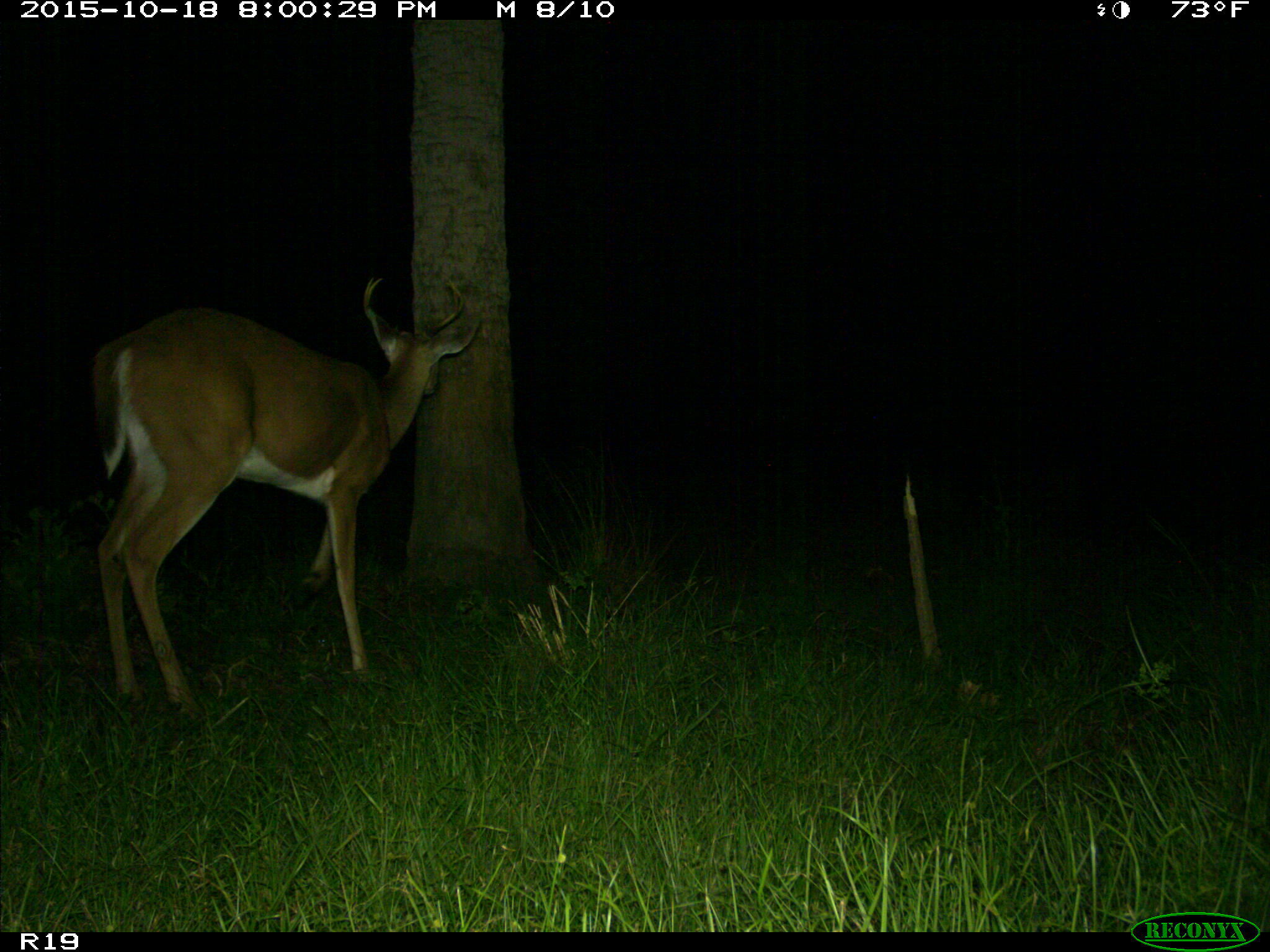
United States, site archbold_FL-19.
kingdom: Animalia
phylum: Chordata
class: Mammalia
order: Artiodactyla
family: Cervidae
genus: Odocoileus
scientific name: Odocoileus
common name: deer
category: unidentified deer